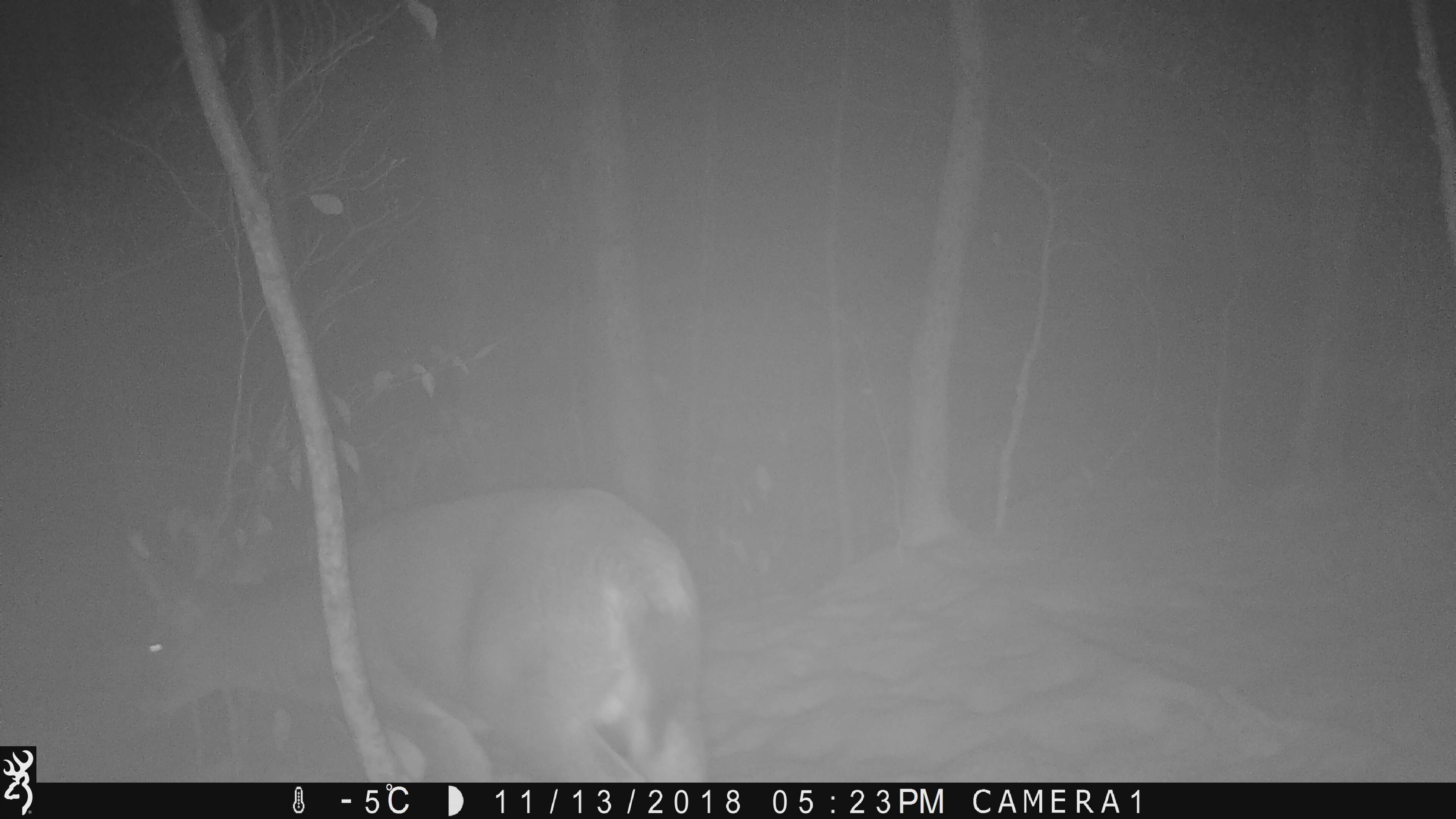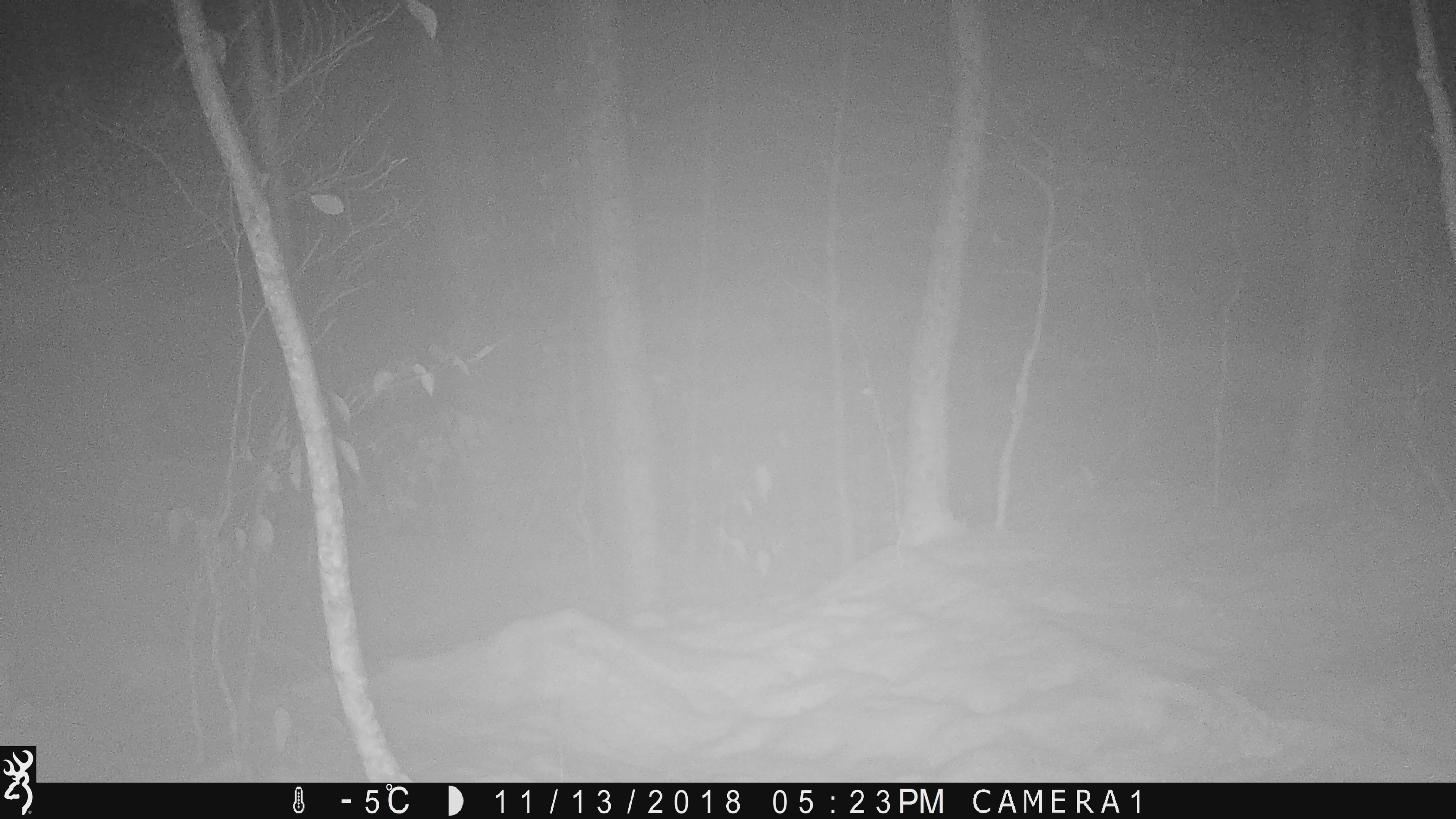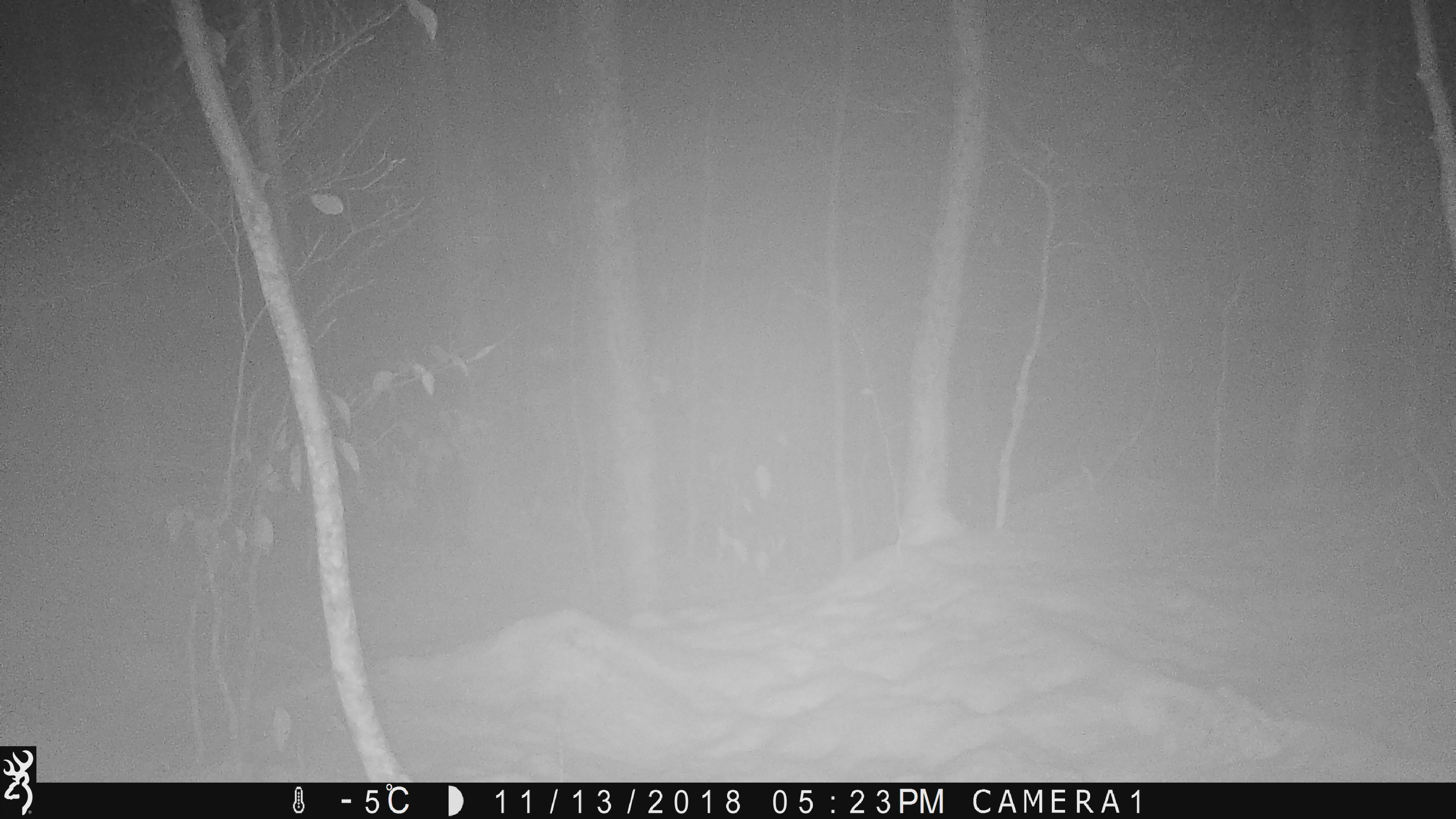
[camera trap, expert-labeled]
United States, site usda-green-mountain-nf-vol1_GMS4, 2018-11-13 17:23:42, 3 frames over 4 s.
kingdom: Animalia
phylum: Chordata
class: Mammalia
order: Artiodactyla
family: Cervidae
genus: Odocoileus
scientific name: Odocoileus virginianus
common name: white-tailed deer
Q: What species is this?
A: White-tailed deer (Odocoileus virginianus).